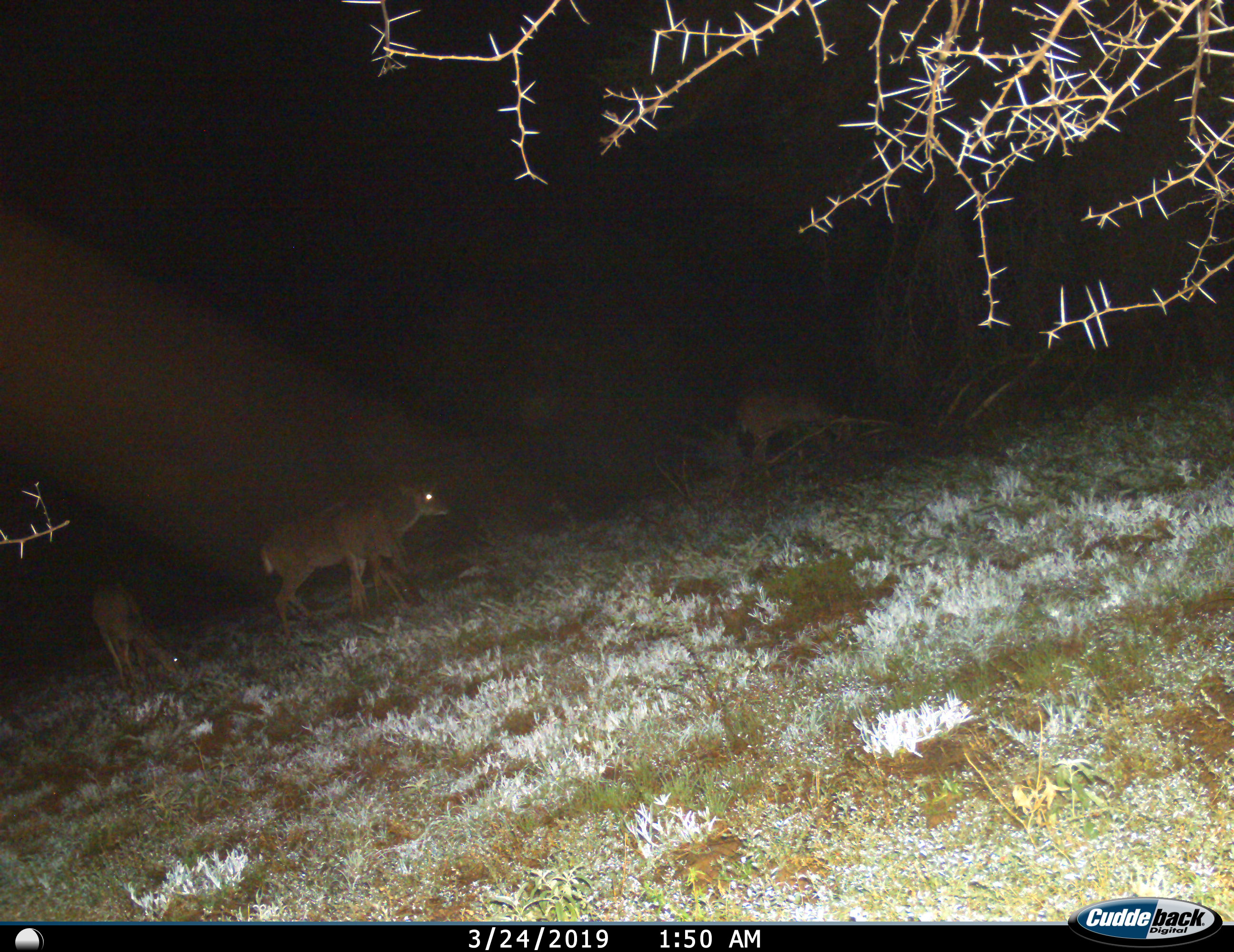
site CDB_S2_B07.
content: unidentified animal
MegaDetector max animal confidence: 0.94